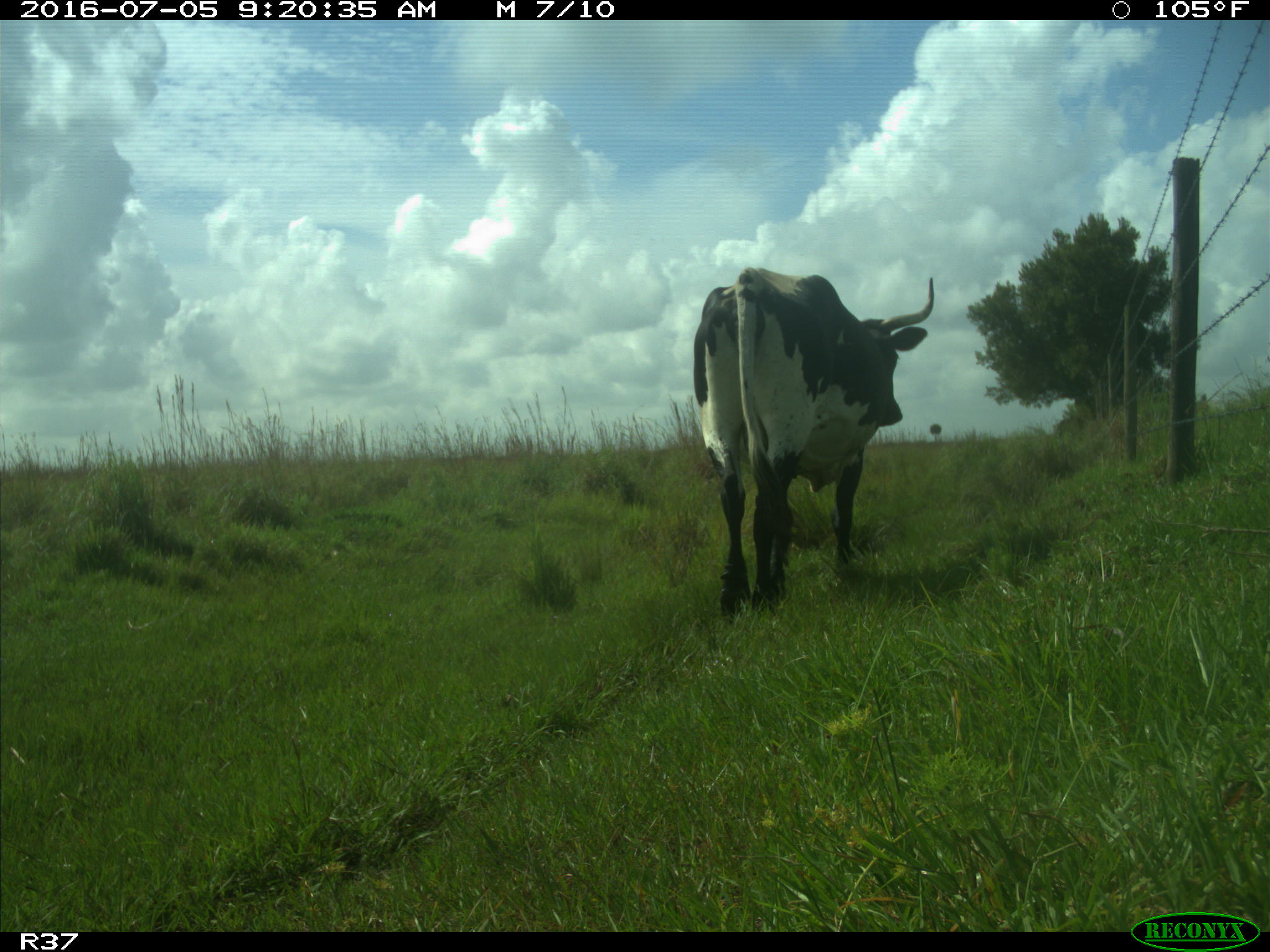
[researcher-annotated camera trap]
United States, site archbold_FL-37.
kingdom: Animalia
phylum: Chordata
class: Mammalia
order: Artiodactyla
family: Bovidae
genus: Bos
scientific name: Bos taurus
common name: domestic cow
Bos taurus (domestic cow).